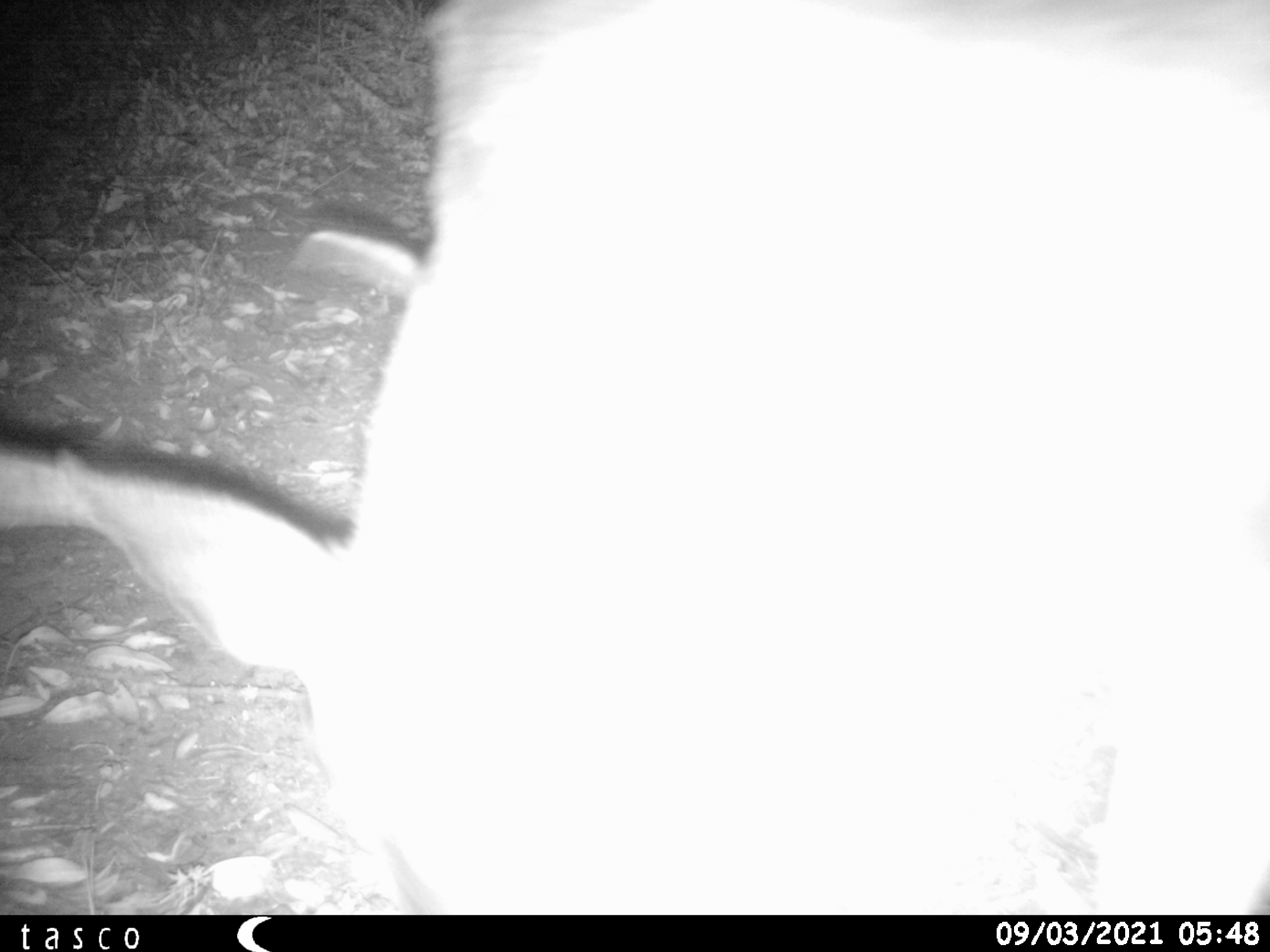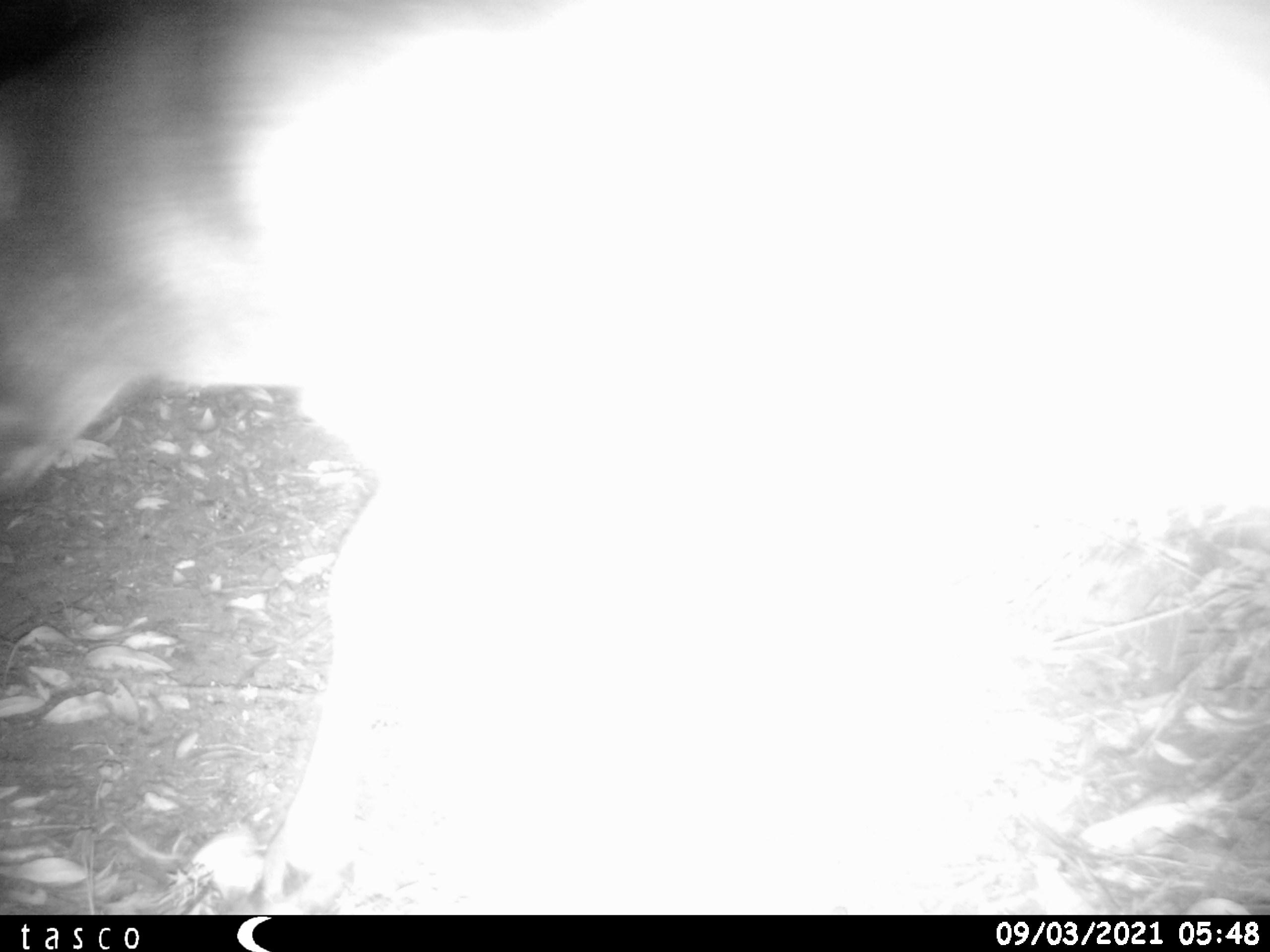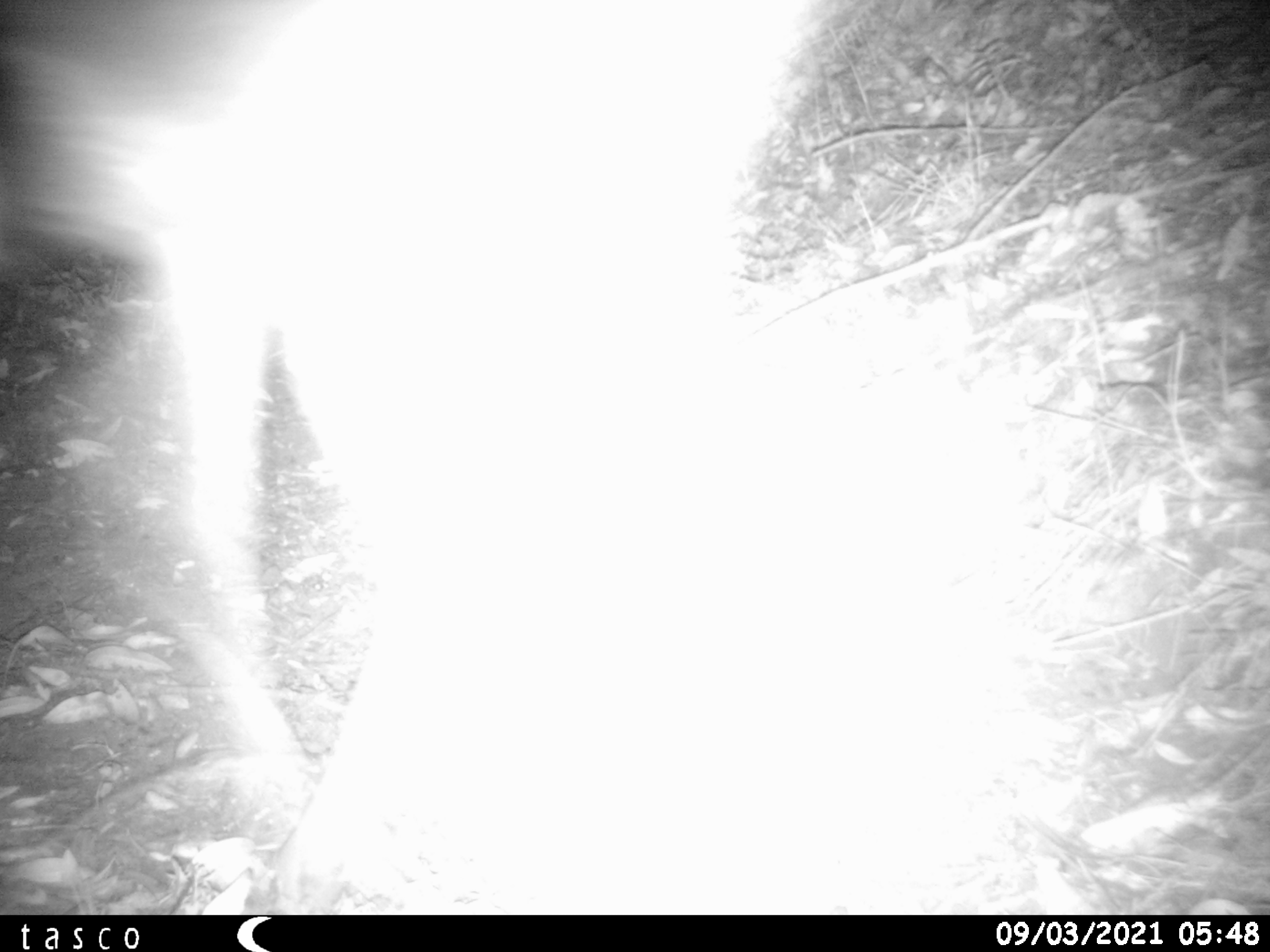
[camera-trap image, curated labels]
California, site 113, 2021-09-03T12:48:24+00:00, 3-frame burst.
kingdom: Animalia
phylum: Chordata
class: Mammalia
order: Artiodactyla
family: Cervidae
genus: Odocoileus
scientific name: Odocoileus hemionus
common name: mule deer